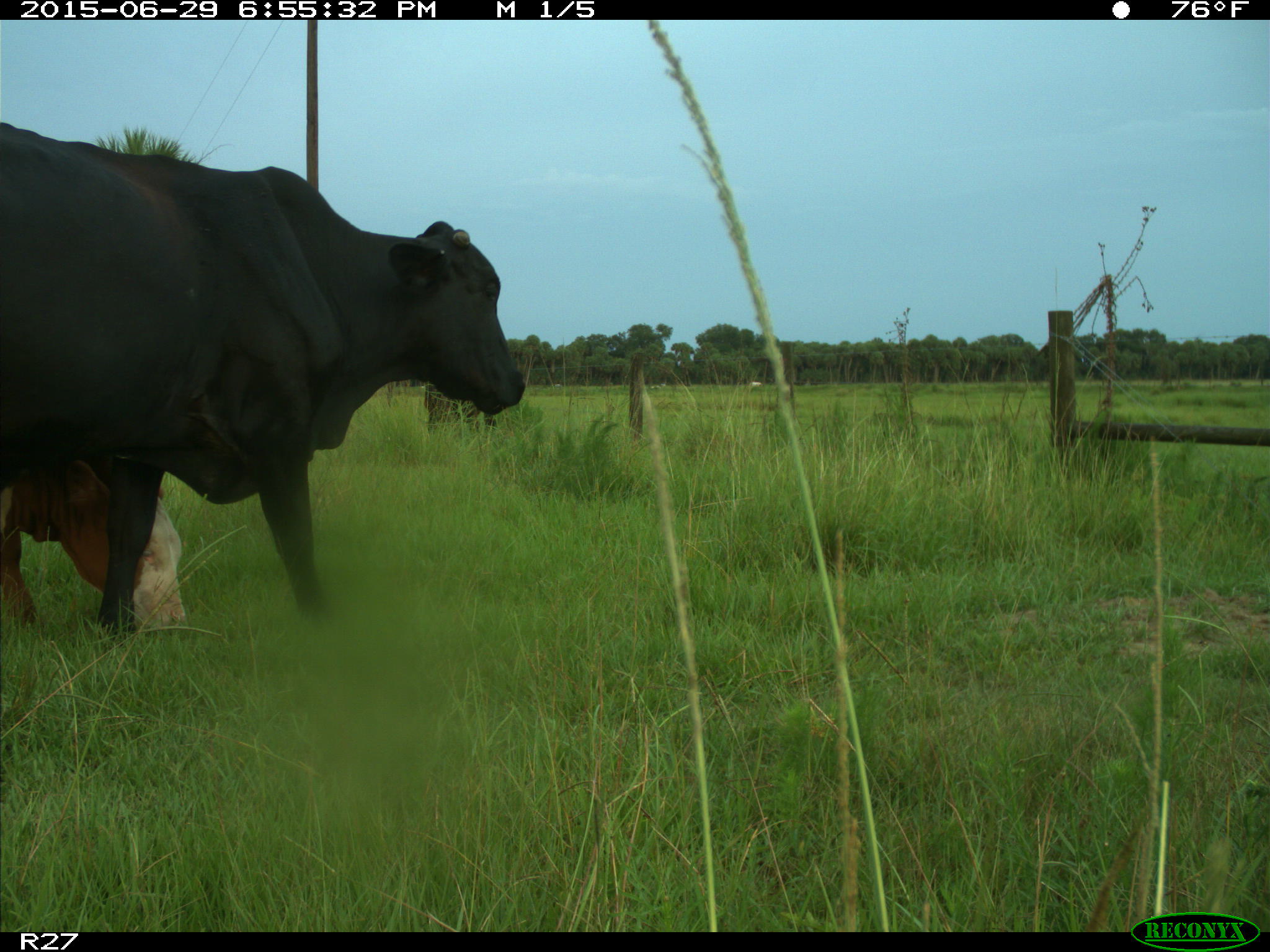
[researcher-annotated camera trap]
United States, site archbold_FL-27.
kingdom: Animalia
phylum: Chordata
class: Mammalia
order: Artiodactyla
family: Bovidae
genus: Bos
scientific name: Bos taurus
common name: domestic cow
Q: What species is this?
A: Bos taurus (domestic cow).